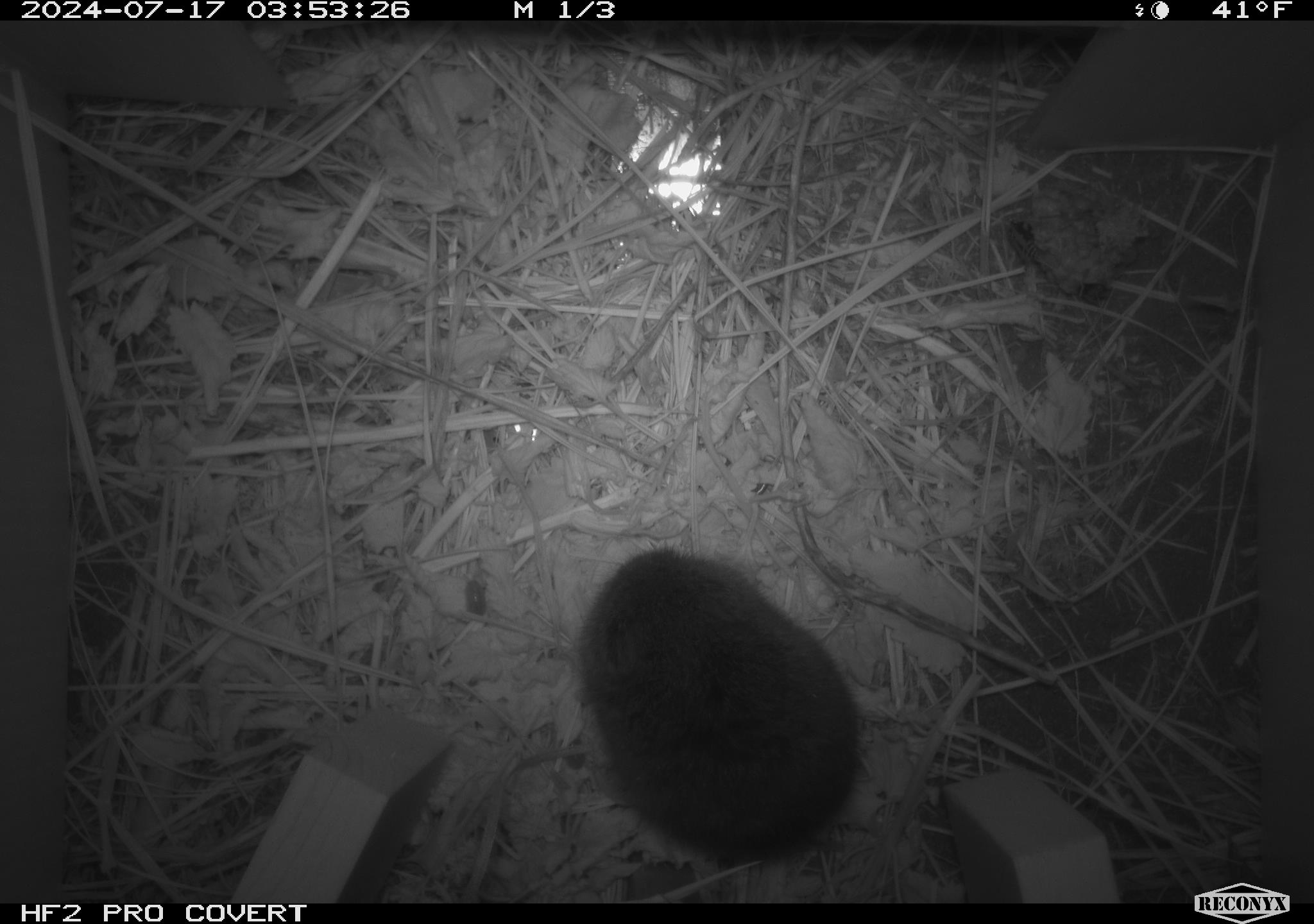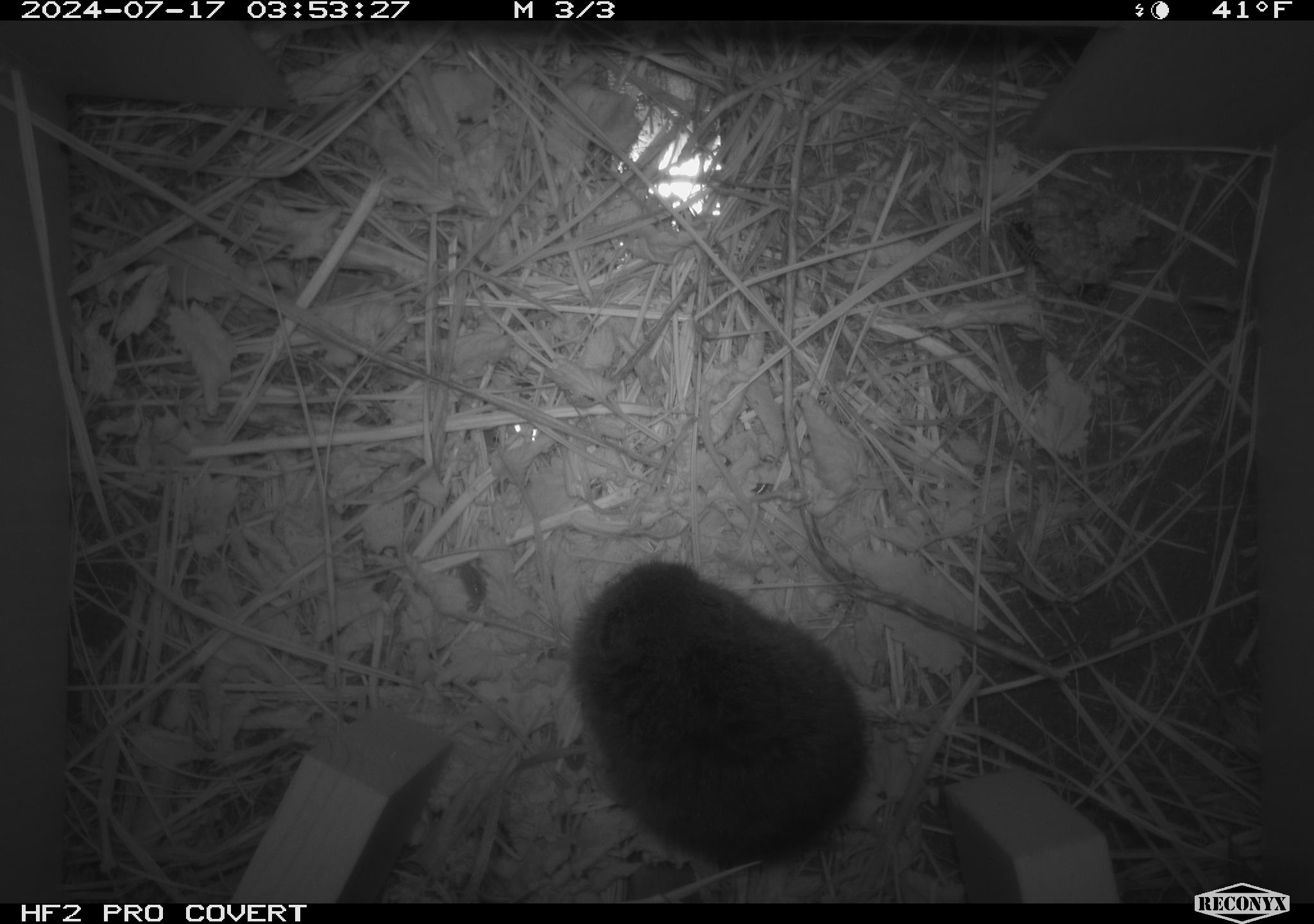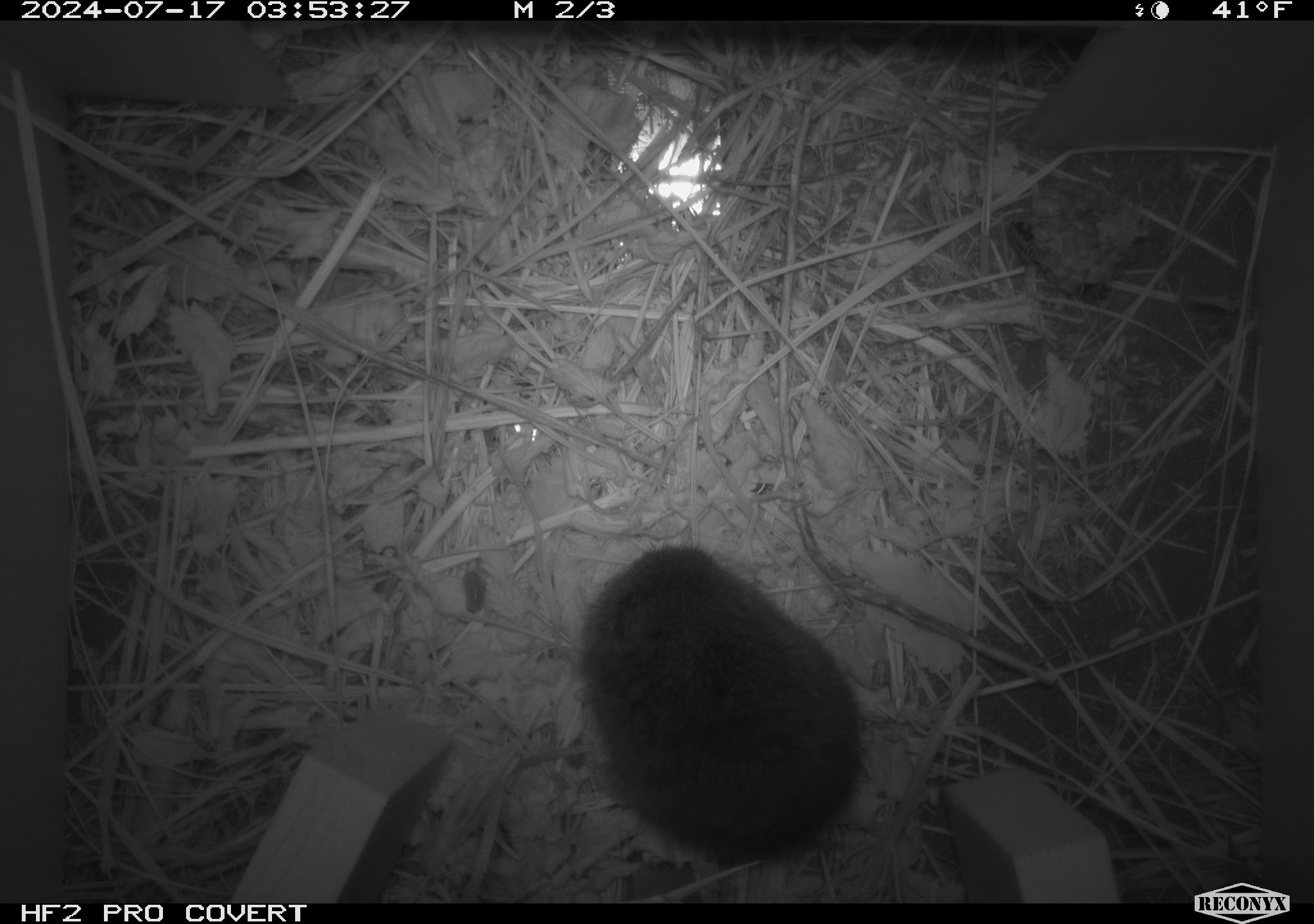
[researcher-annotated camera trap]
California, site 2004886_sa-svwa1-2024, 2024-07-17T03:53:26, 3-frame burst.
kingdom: Animalia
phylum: Chordata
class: Mammalia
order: Rodentia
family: Cricetidae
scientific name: Arvicolinae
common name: voles, lemmings, and muskrats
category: arvicolinae subfamily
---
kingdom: Animalia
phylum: Arthropoda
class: Malacostraca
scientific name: Malacostraca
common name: amphipods, crabs, isopods, krill, lobsters and shrimps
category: malacostracan